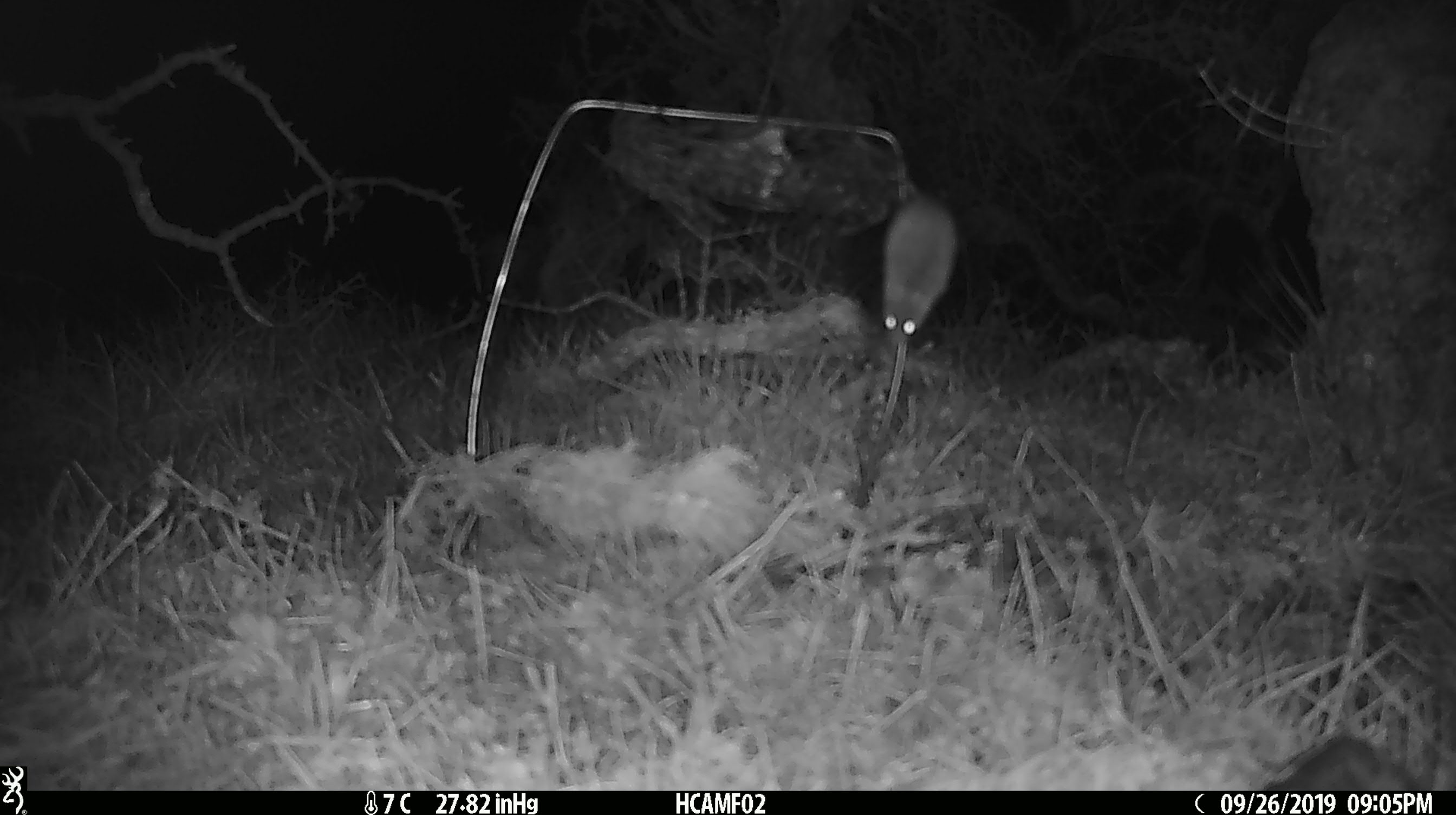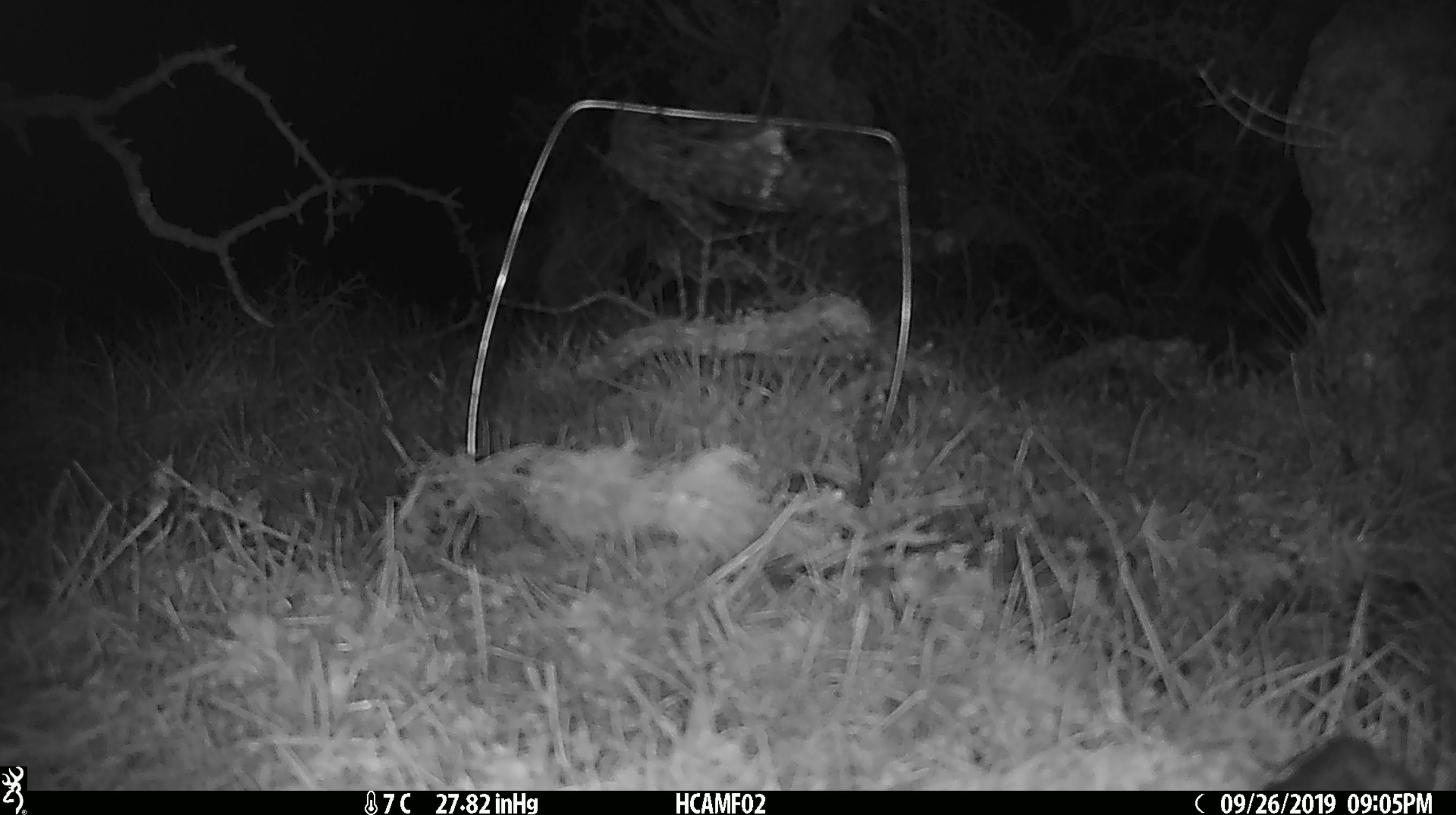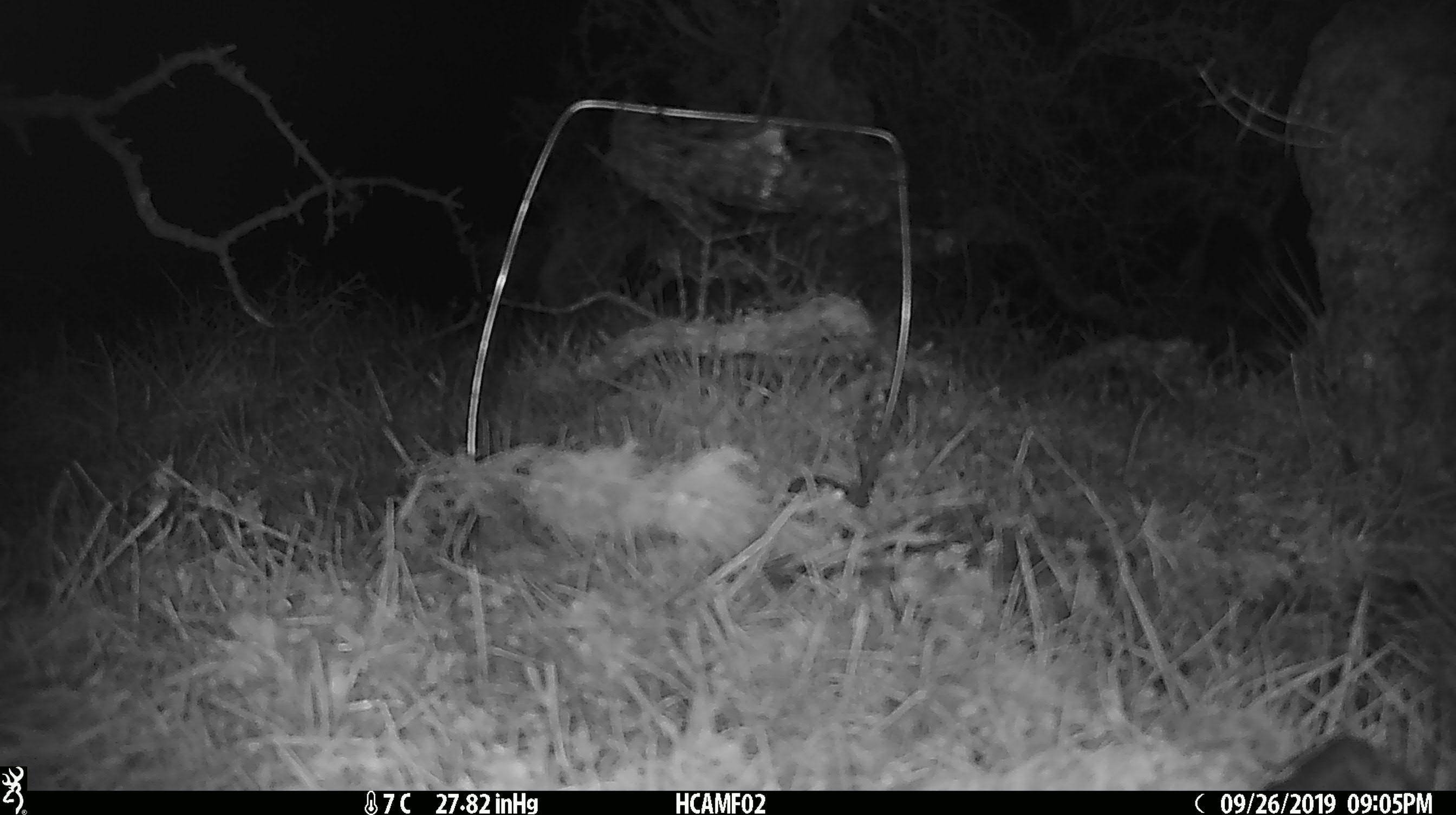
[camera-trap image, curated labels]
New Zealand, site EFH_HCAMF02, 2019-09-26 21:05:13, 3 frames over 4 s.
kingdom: Animalia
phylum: Chordata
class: Mammalia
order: Rodentia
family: Muridae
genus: Mus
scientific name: Mus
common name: mouse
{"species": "mouse (Mus)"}